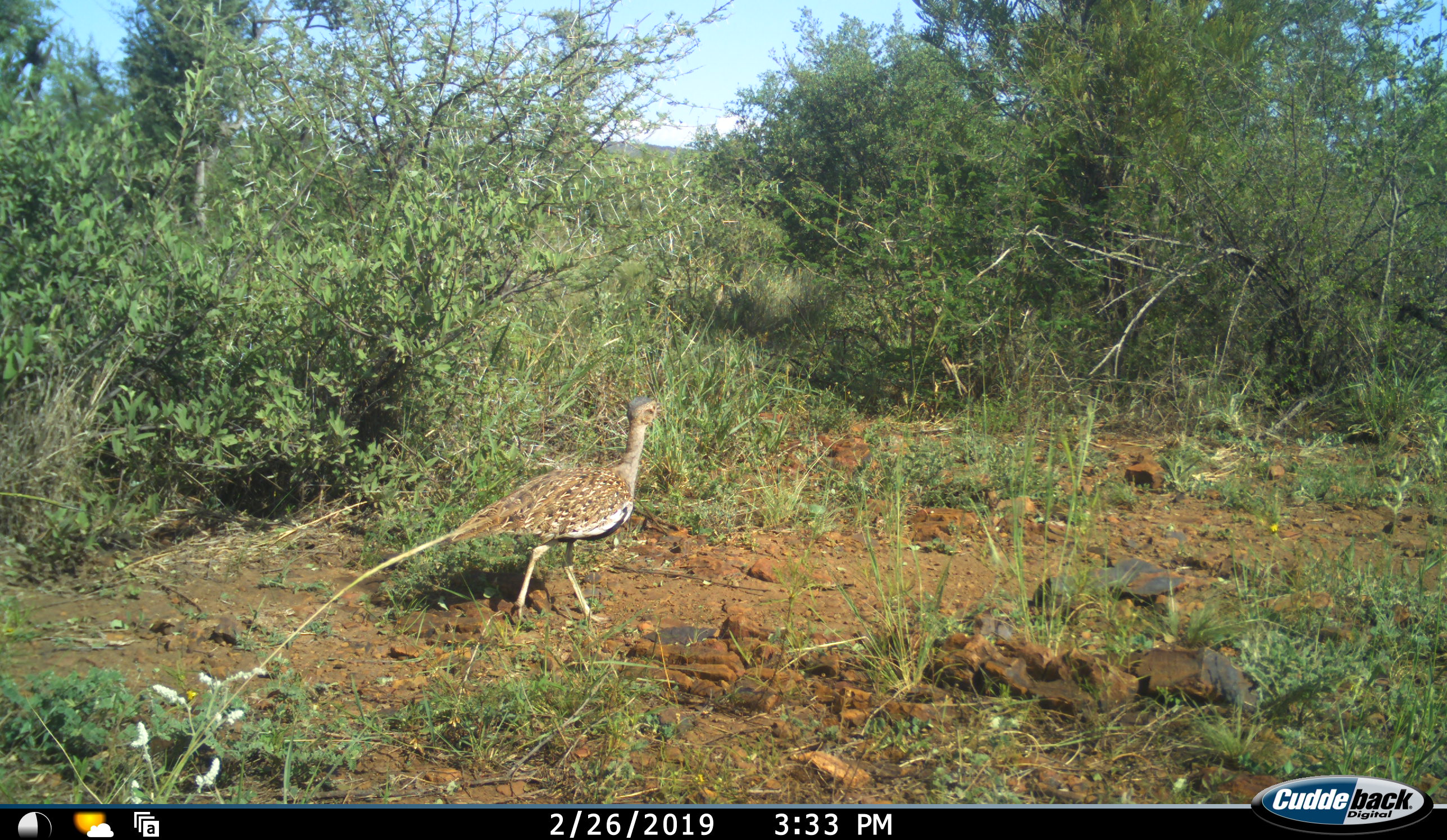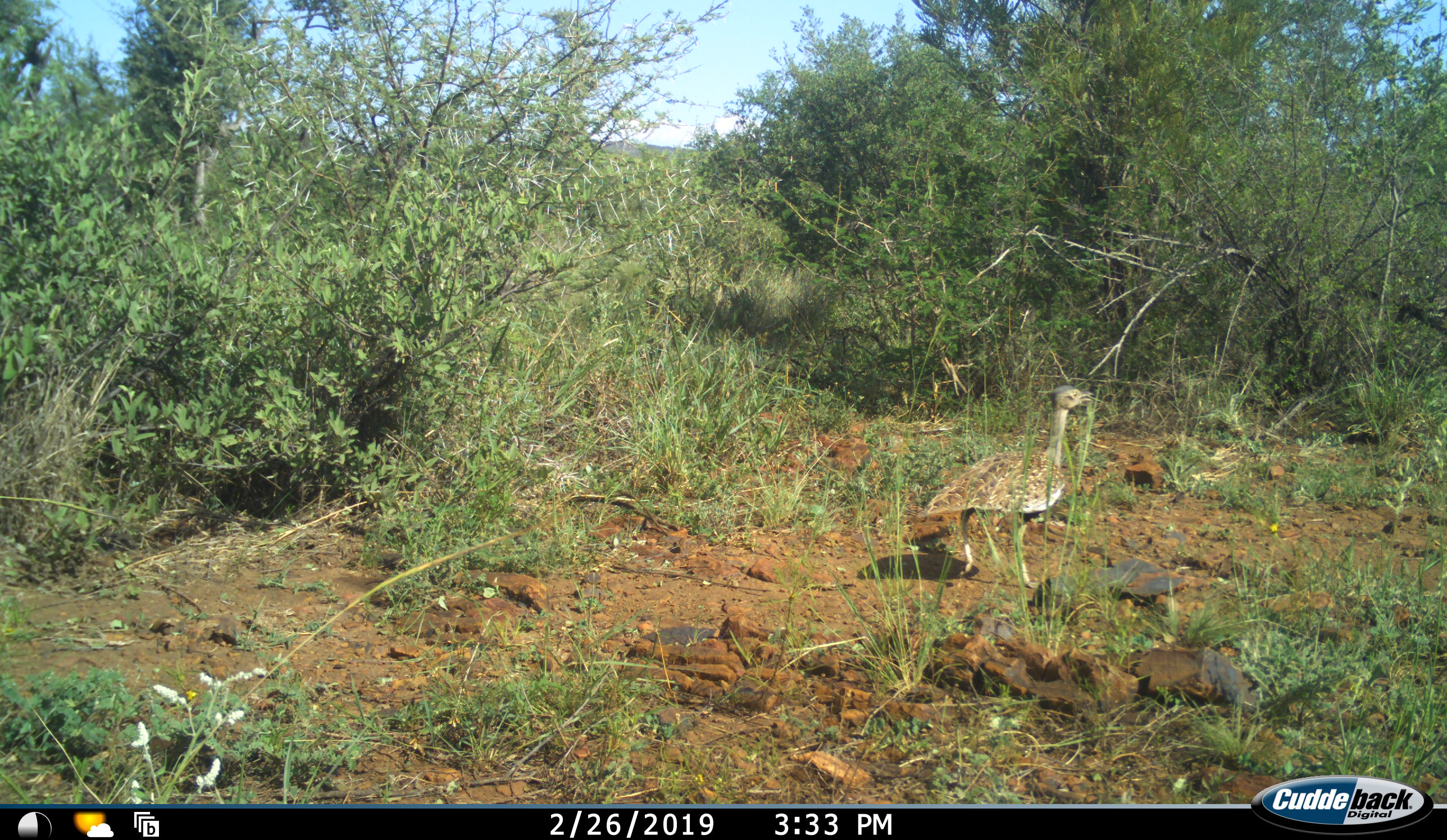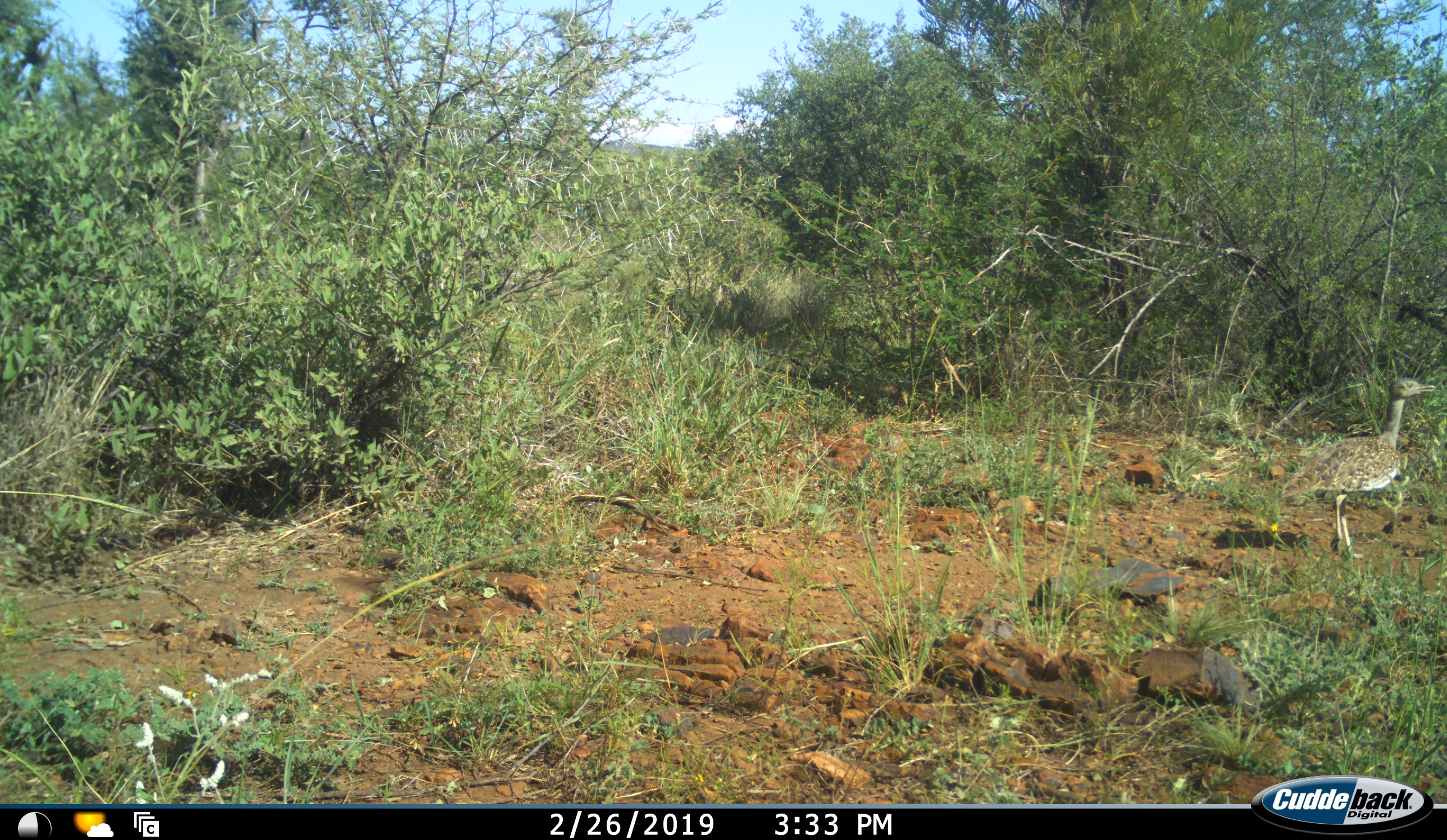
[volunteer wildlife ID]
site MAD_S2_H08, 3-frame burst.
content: unidentified animal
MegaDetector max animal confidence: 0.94